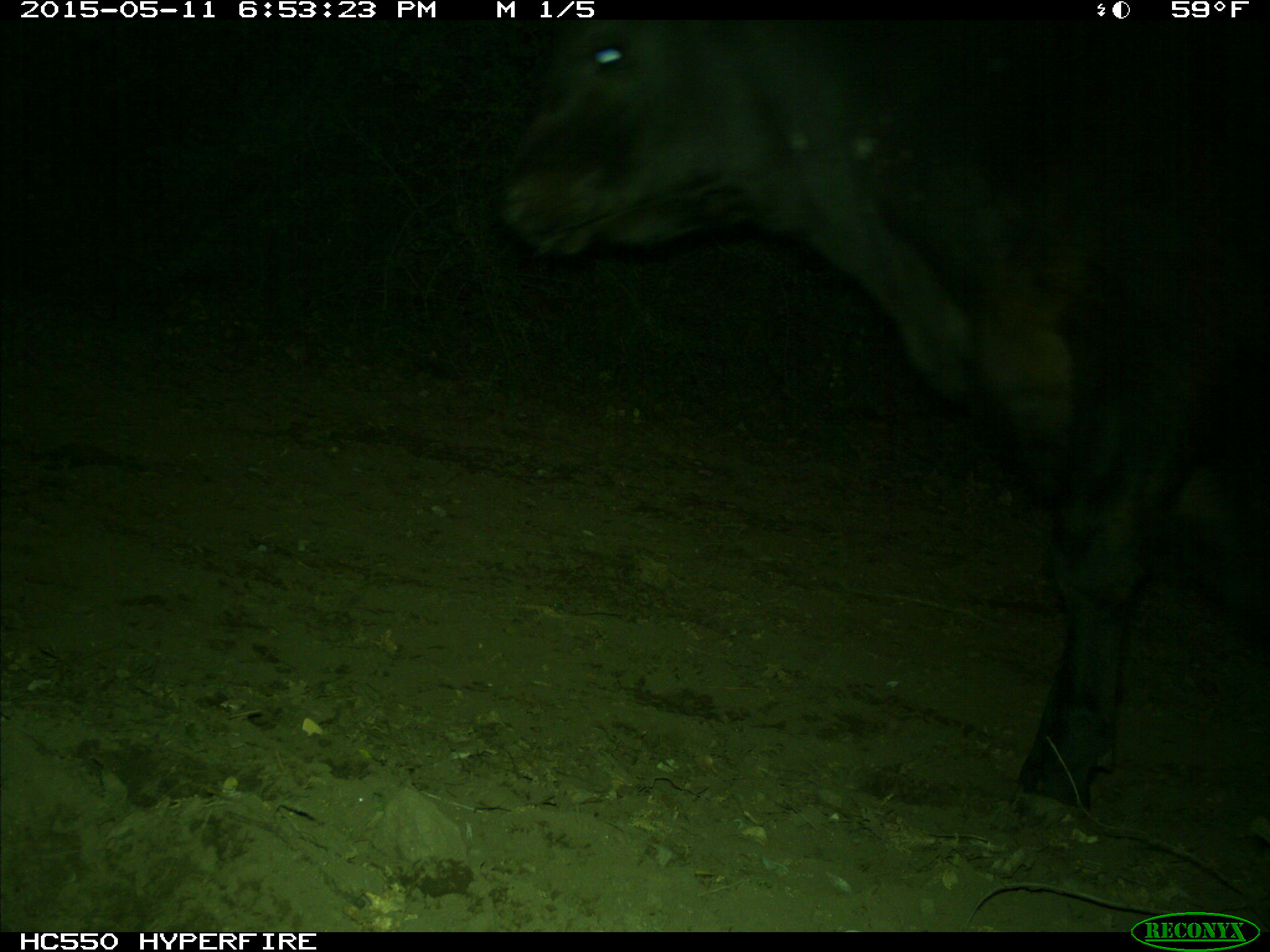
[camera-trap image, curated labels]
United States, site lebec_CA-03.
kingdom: Animalia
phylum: Chordata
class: Mammalia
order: Artiodactyla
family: Bovidae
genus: Bos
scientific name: Bos taurus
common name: domestic cow